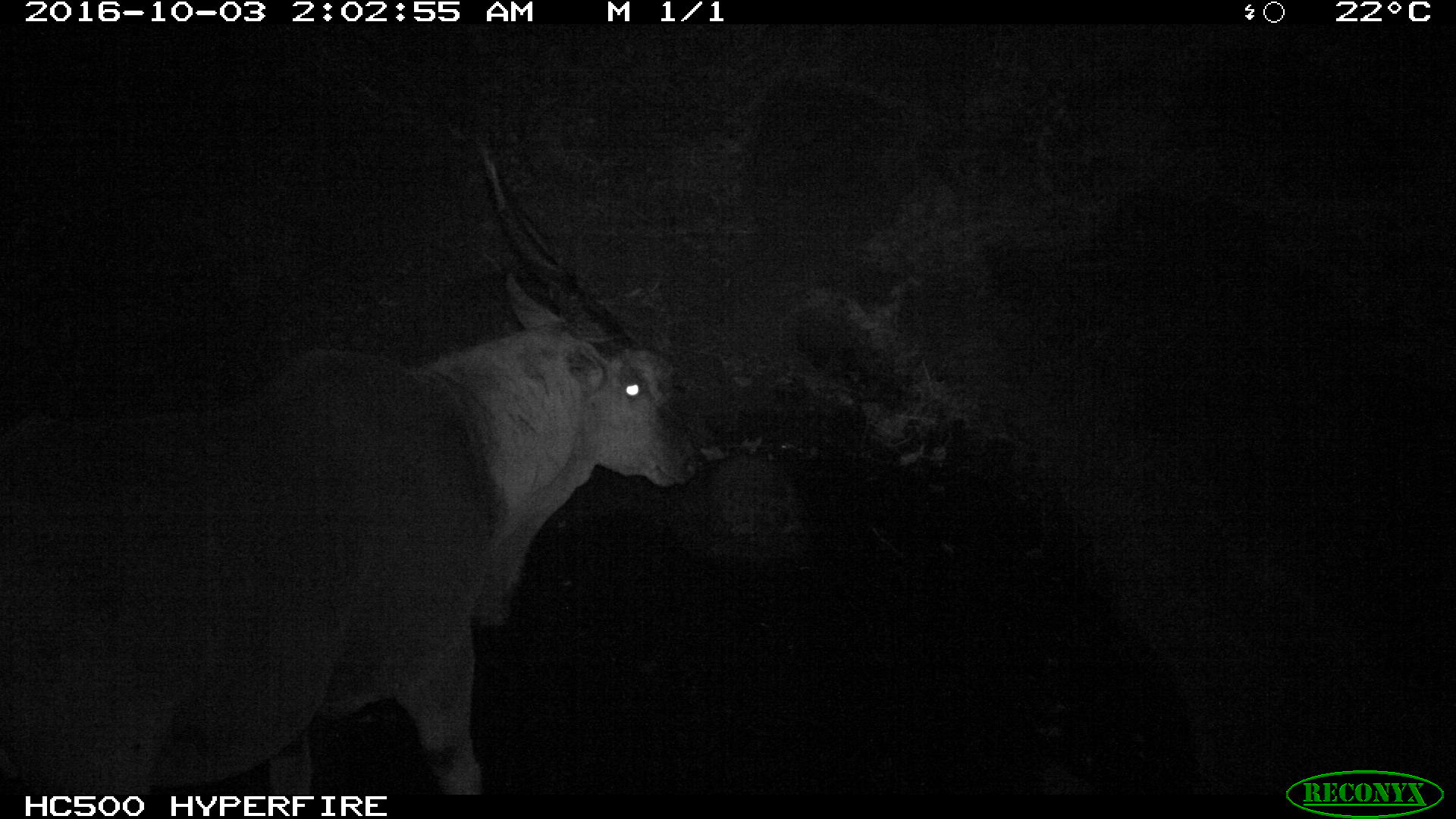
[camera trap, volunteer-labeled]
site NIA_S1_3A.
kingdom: Animalia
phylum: Chordata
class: Mammalia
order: Artiodactyla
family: Bovidae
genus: Tragelaphus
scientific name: Tragelaphus oryx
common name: eland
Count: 1.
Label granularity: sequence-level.